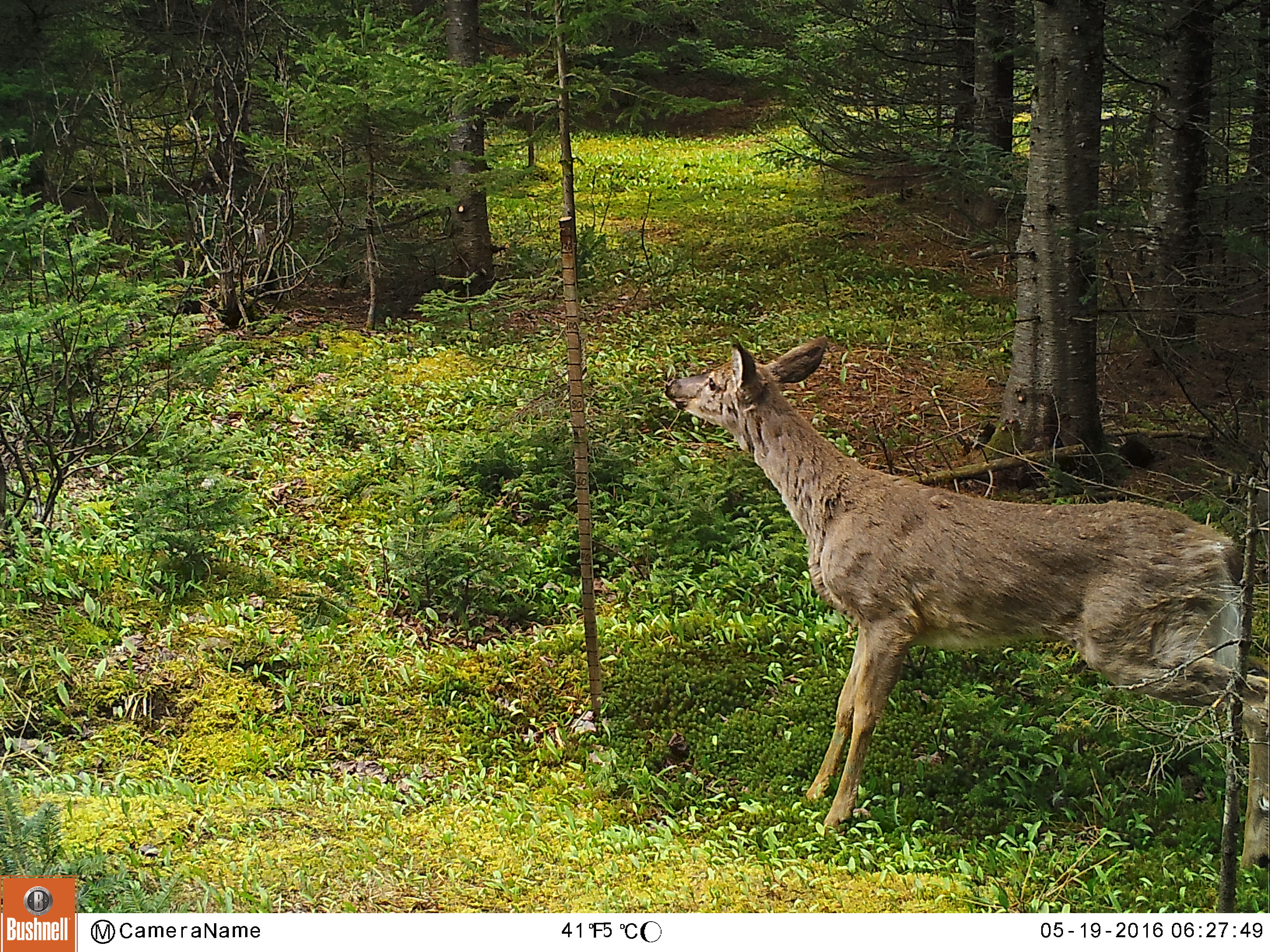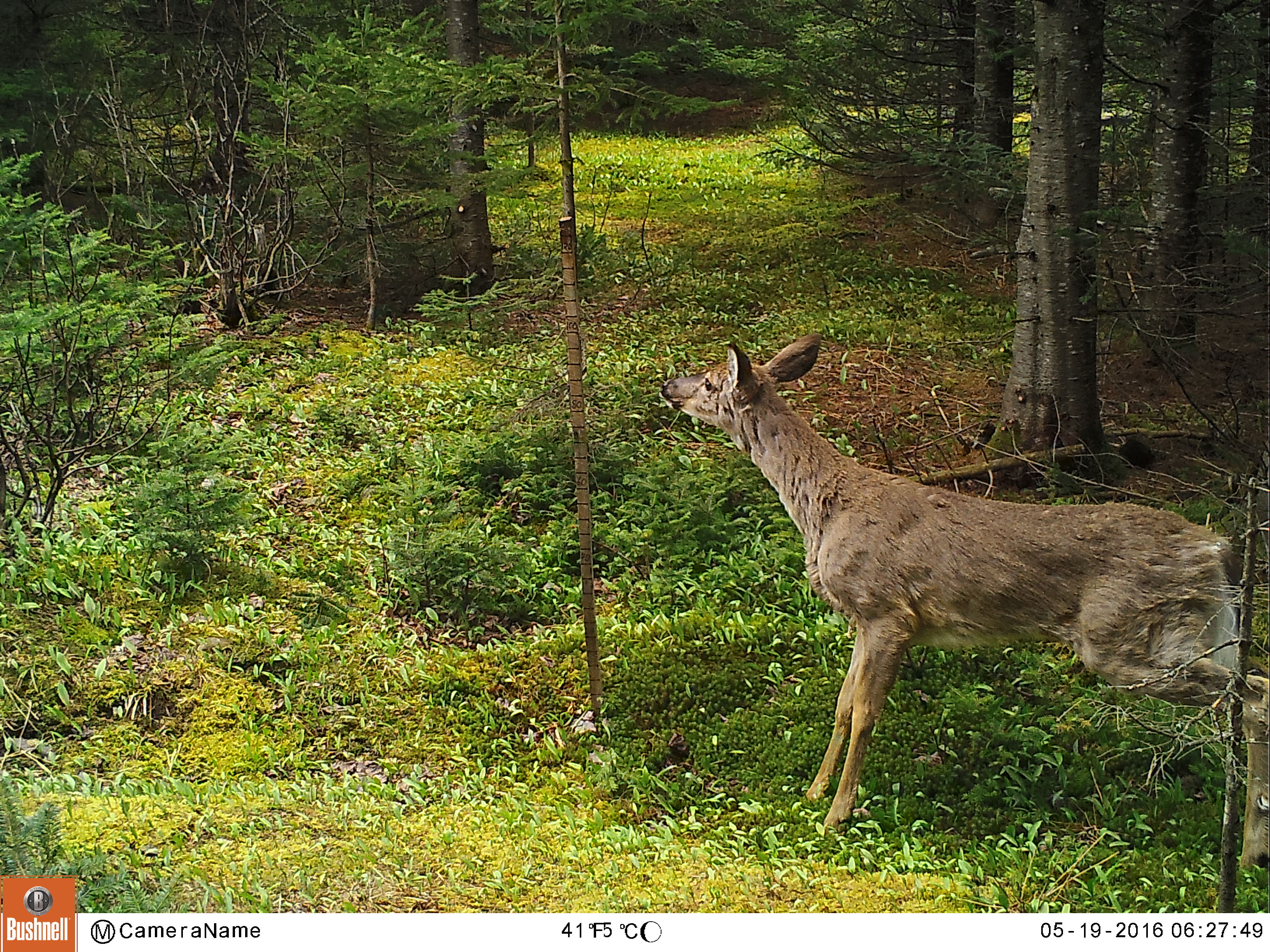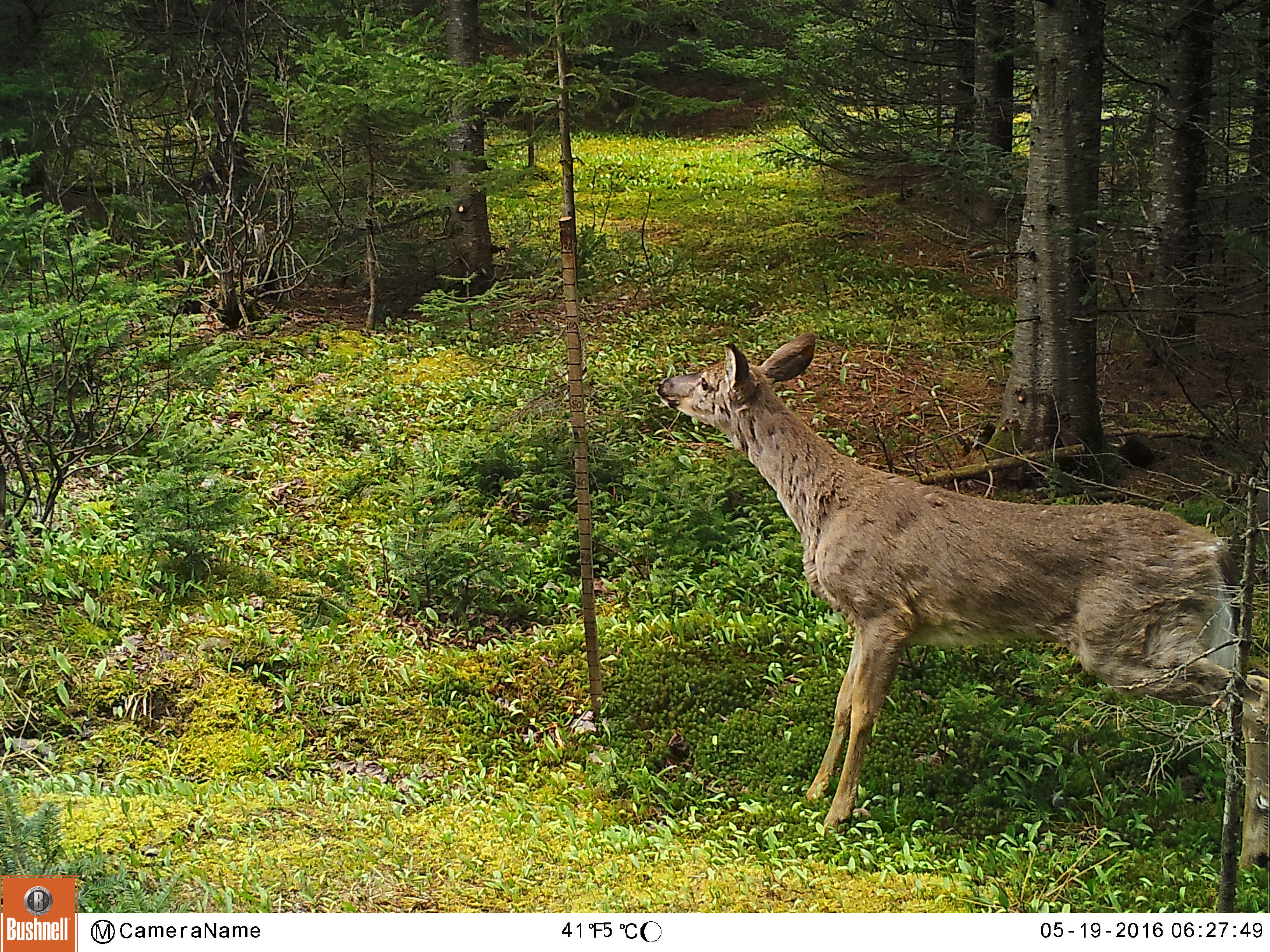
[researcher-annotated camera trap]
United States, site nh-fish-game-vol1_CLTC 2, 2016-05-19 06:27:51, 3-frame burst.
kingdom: Animalia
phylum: Chordata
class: Mammalia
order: Artiodactyla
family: Cervidae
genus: Odocoileus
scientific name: Odocoileus virginianus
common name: white-tailed deer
White-tailed deer (Odocoileus virginianus).